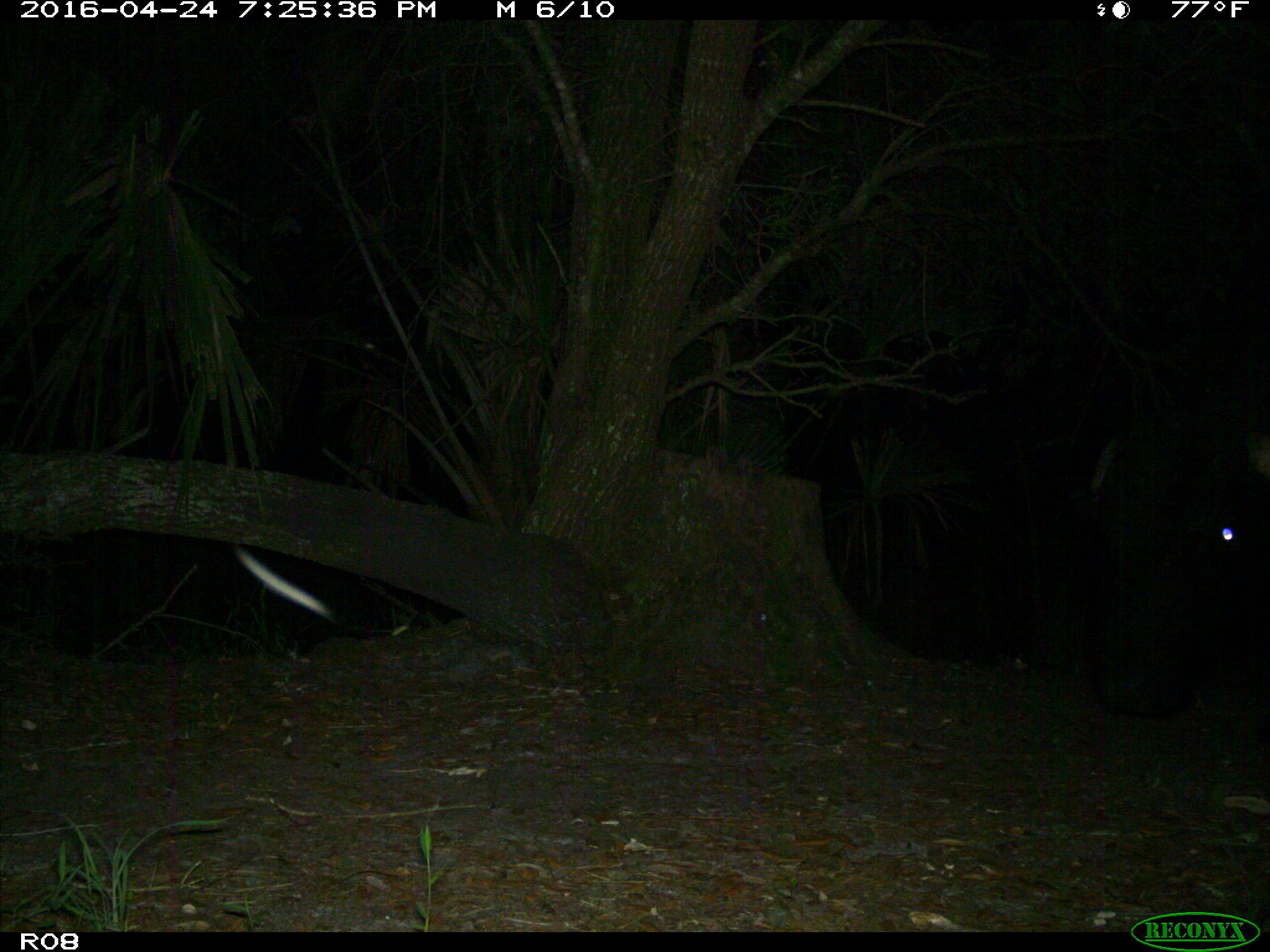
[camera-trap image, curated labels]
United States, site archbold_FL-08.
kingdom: Animalia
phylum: Chordata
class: Mammalia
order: Artiodactyla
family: Bovidae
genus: Bos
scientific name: Bos taurus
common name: domestic cow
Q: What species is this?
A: Bos taurus (domestic cow).